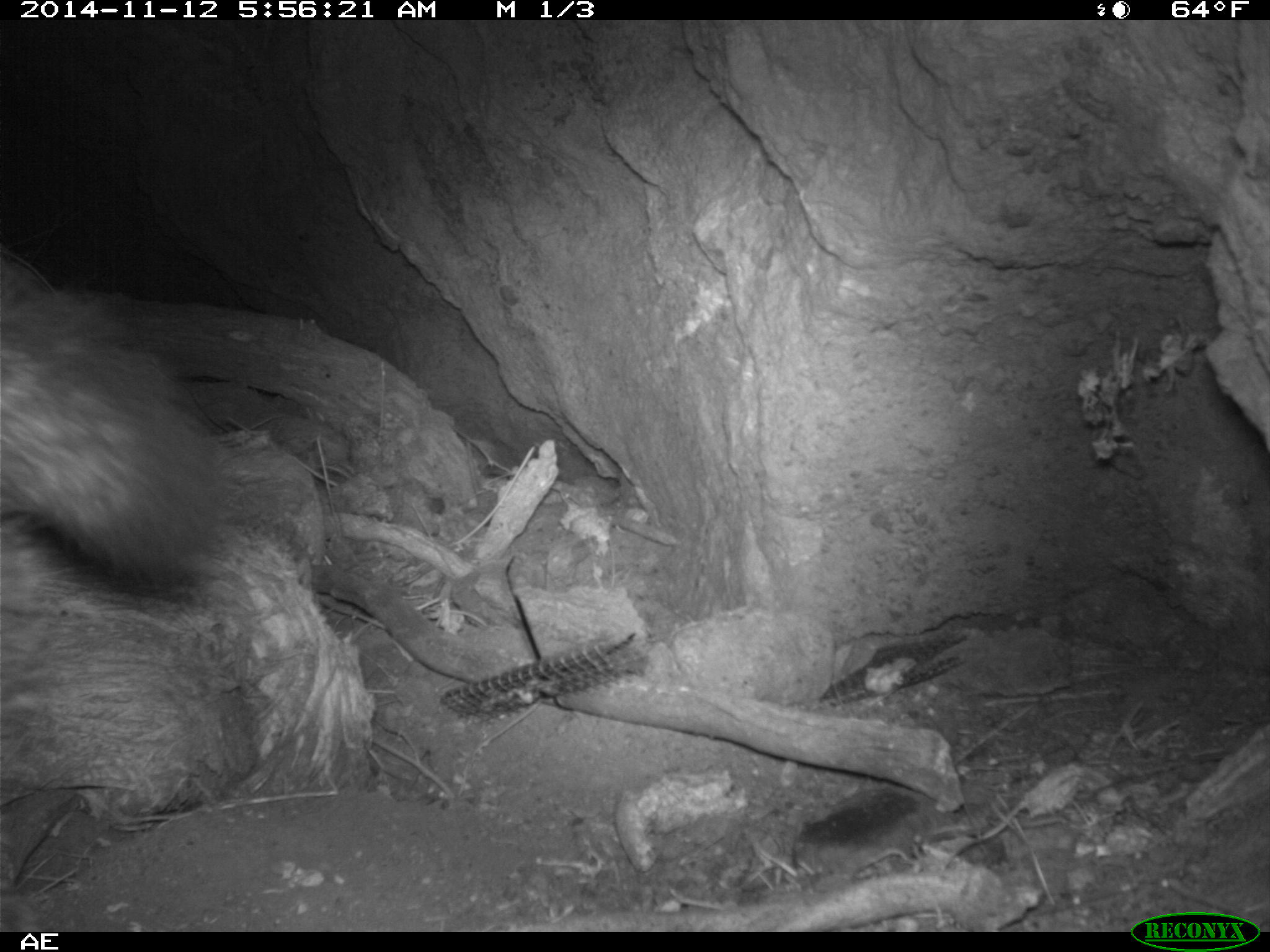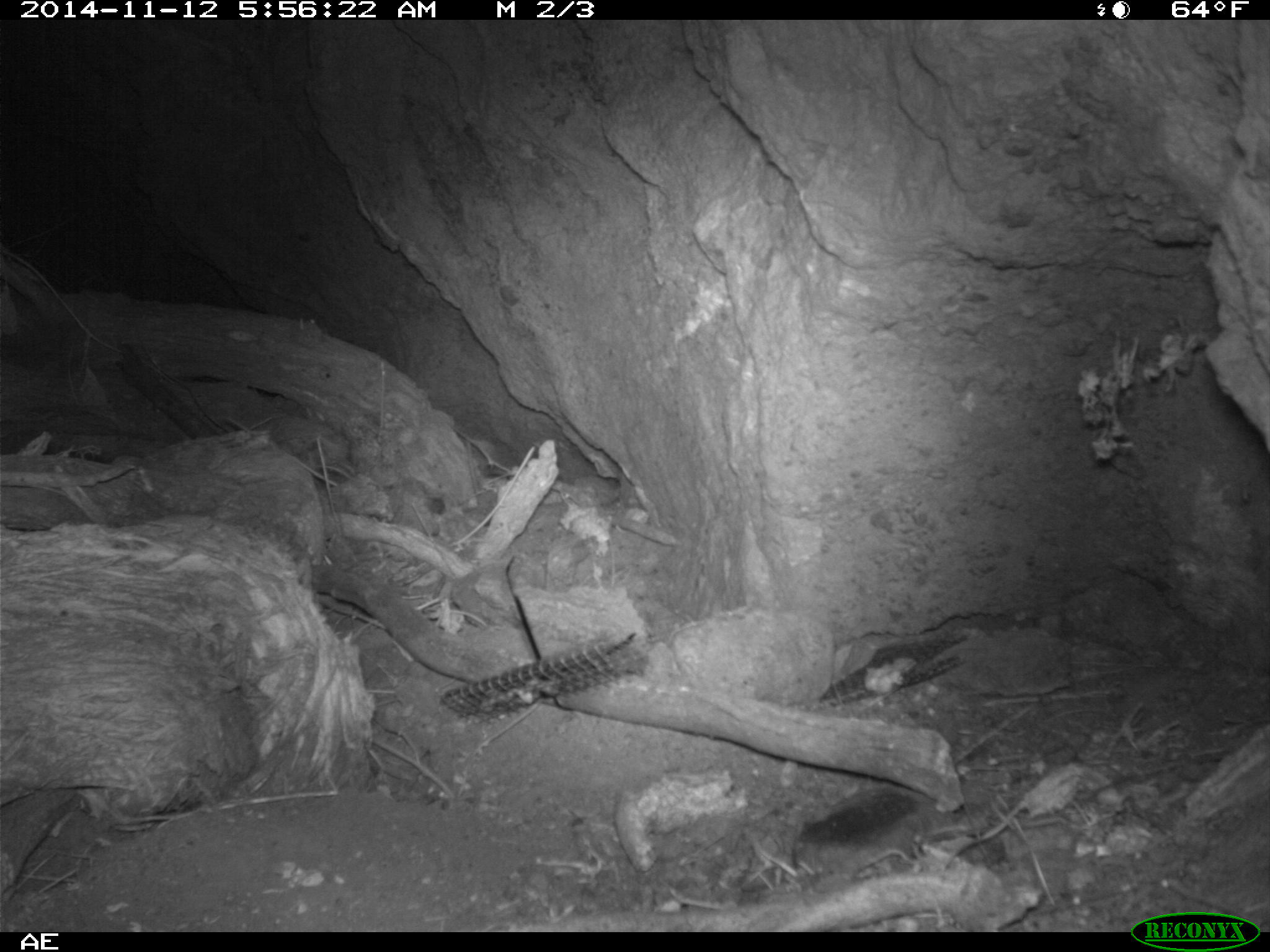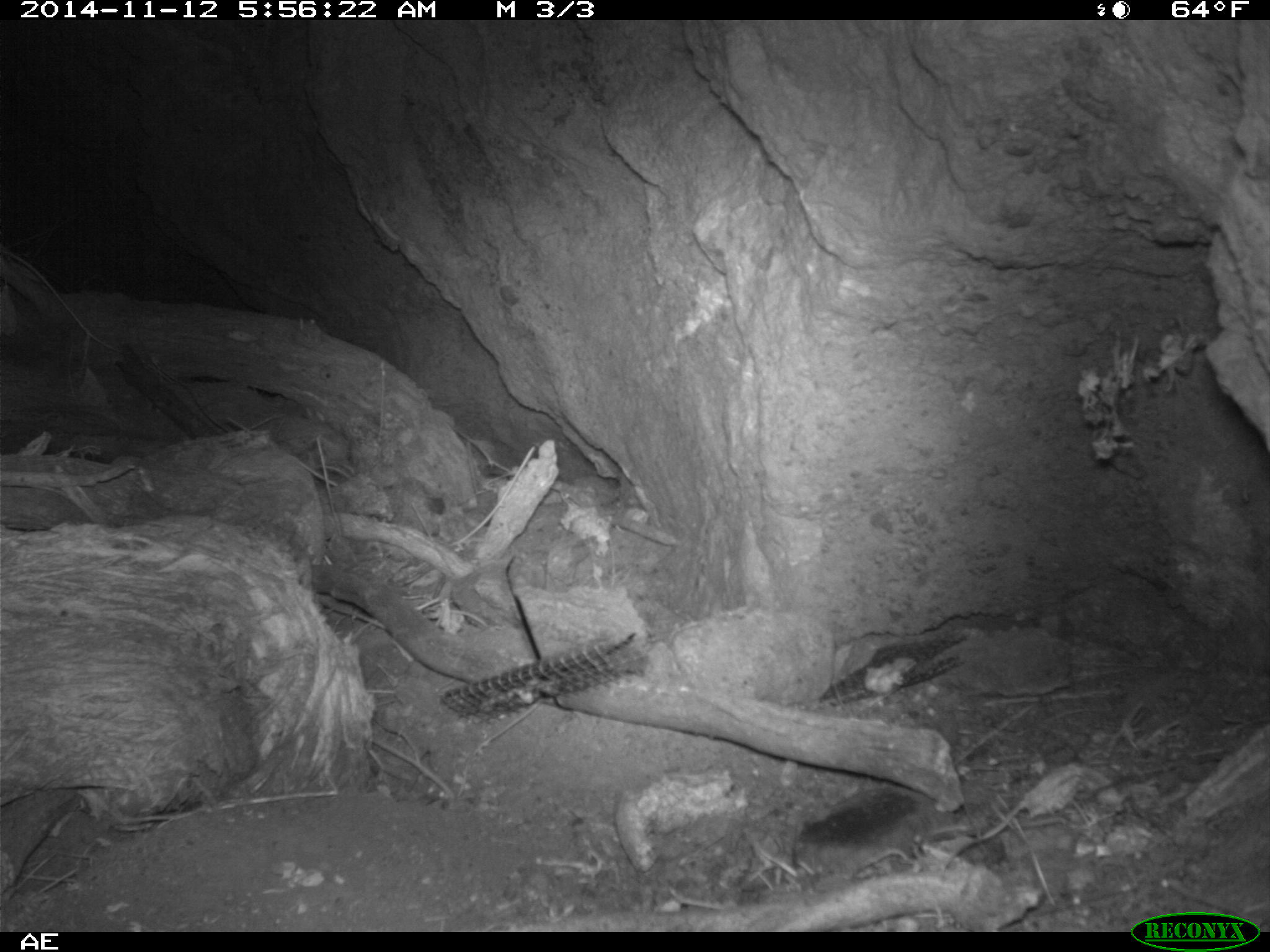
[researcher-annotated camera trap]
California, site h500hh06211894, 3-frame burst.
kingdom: Animalia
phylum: Chordata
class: Mammalia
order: Carnivora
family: Canidae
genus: Urocyon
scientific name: Urocyon littoralis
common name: island fox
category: fox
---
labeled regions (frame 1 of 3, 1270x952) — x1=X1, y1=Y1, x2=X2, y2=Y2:
fox: x1=0, y1=257, x2=229, y2=587